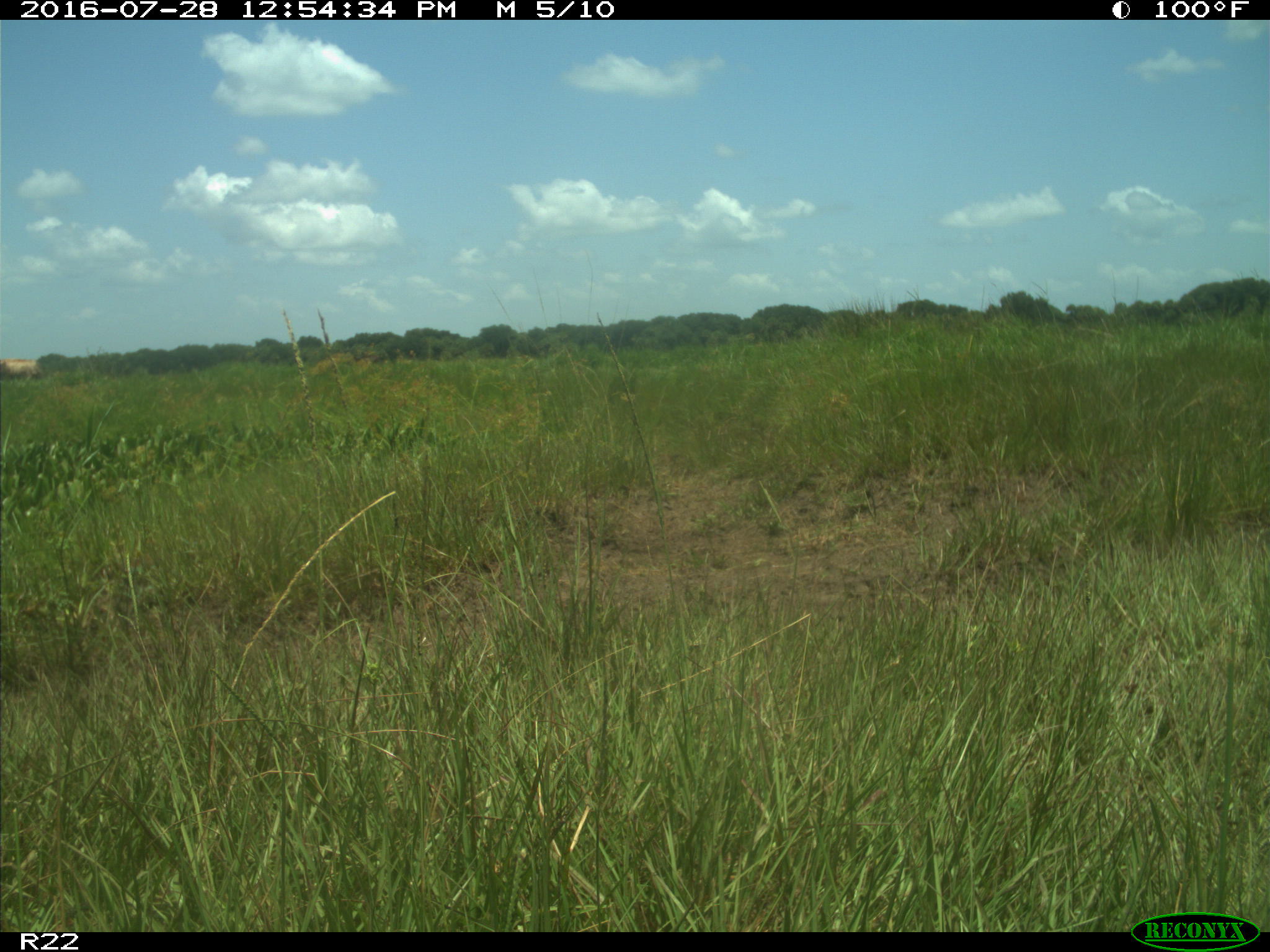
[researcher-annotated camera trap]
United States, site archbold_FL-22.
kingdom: Animalia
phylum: Chordata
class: Mammalia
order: Artiodactyla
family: Bovidae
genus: Bos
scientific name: Bos taurus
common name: domestic cow